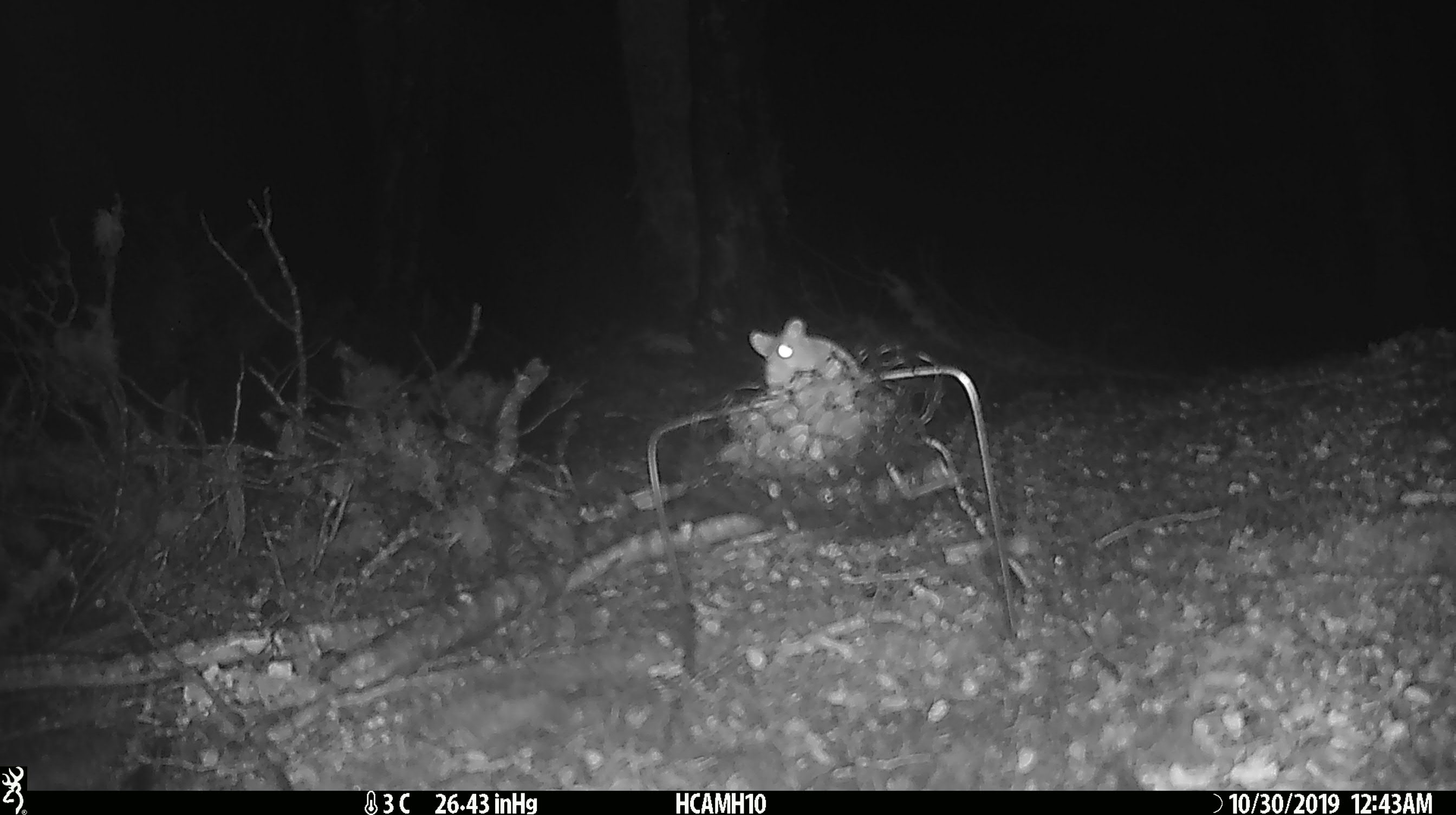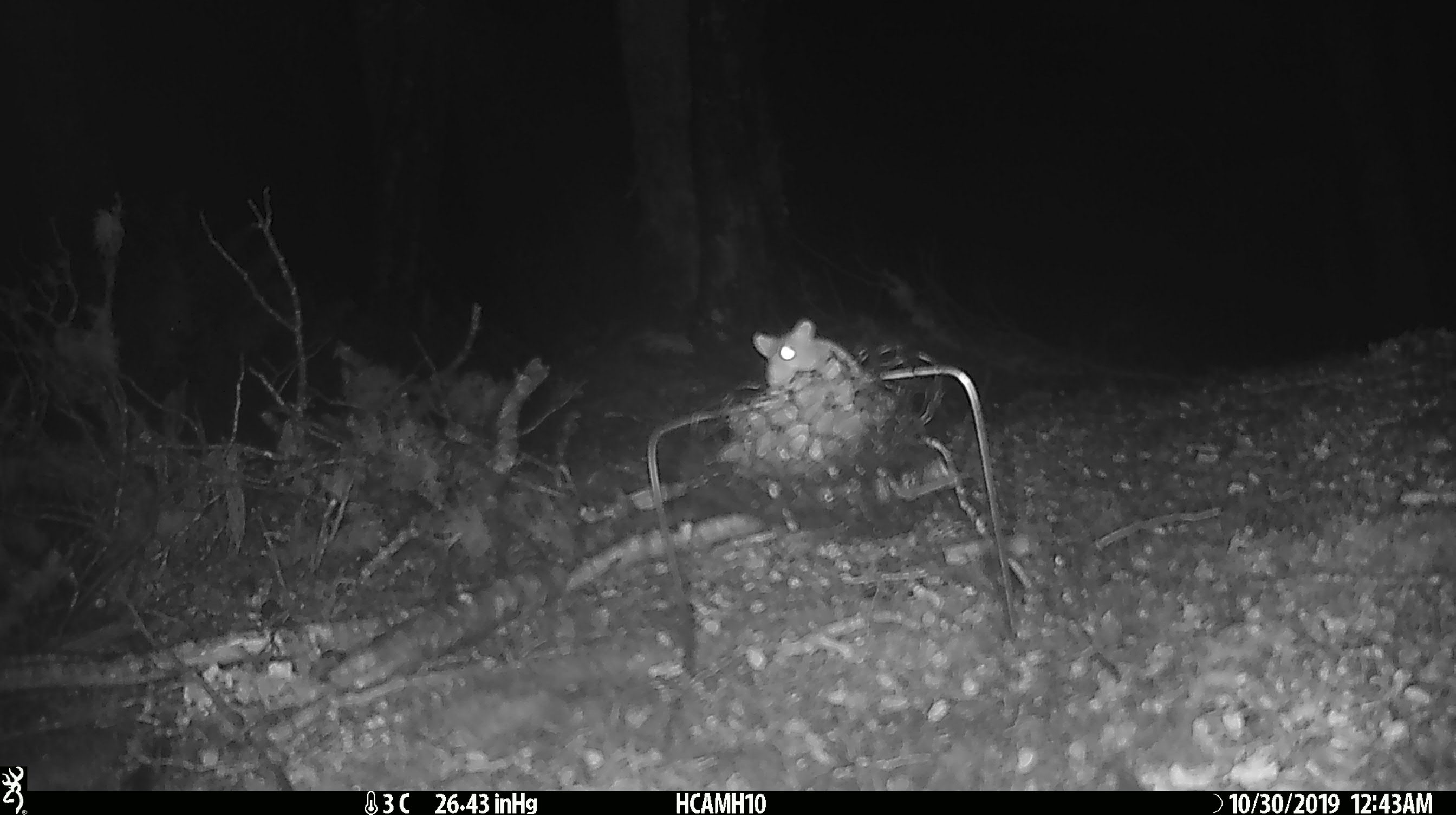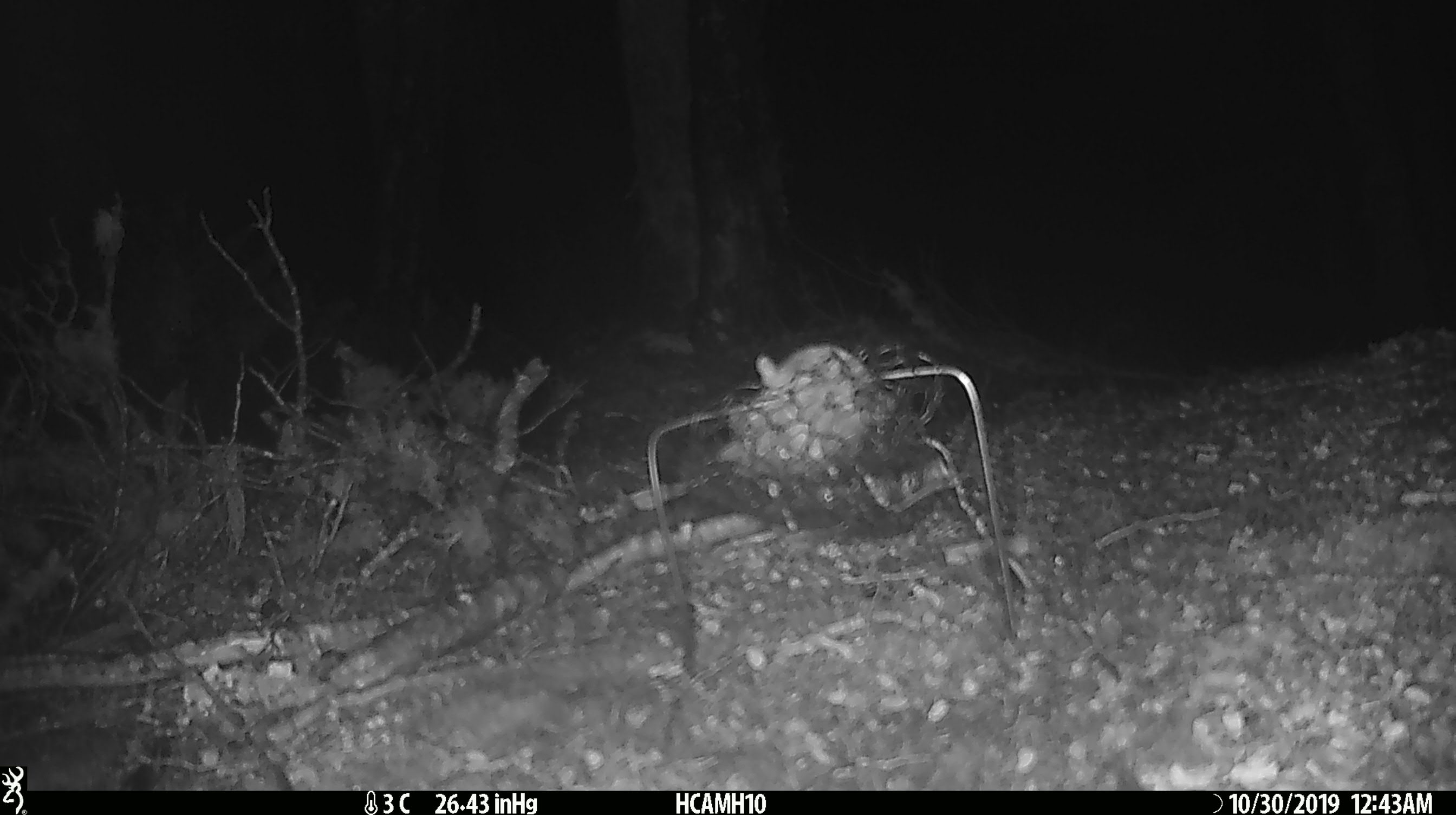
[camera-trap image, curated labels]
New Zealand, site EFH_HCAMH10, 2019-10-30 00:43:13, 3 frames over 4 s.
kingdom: Animalia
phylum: Chordata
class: Mammalia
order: Rodentia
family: Muridae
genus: Mus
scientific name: Mus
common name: mouse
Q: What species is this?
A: Mouse (Mus).